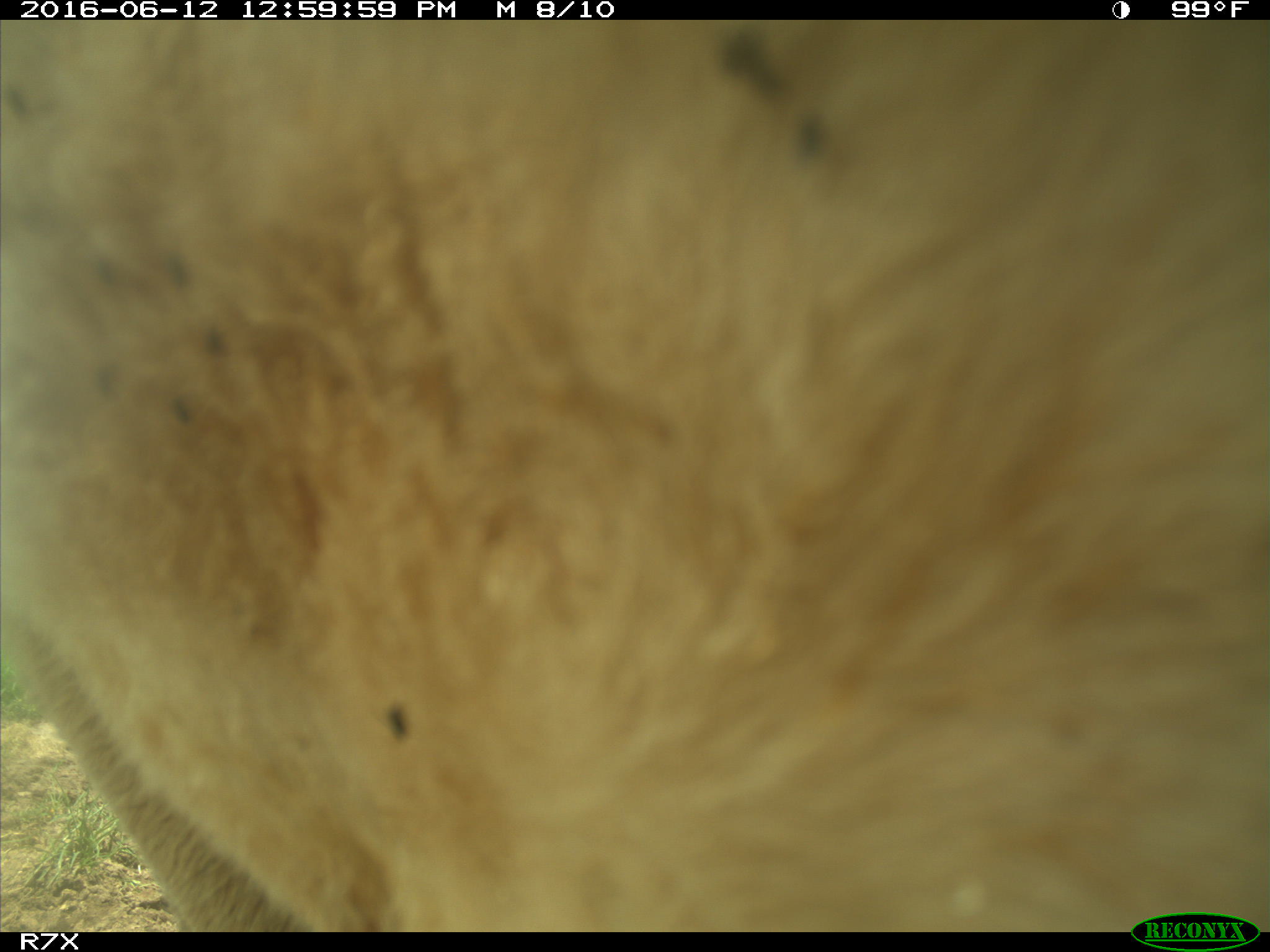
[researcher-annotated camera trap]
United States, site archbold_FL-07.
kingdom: Animalia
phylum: Chordata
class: Mammalia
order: Artiodactyla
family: Bovidae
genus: Bos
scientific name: Bos taurus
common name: domestic cow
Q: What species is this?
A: Bos taurus (domestic cow).